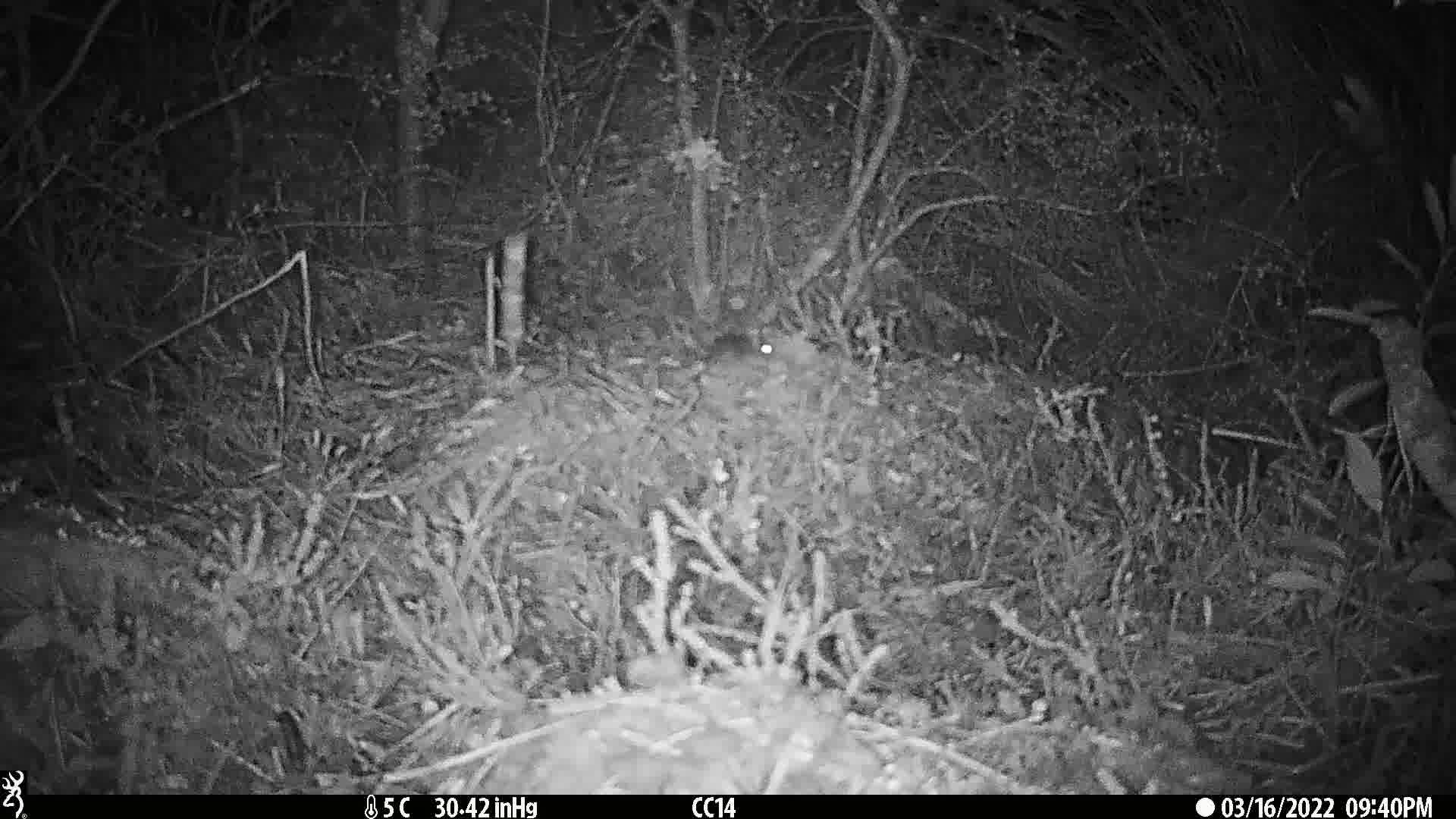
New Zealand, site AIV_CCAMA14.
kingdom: Animalia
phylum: Chordata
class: Mammalia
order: Rodentia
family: Muridae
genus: Mus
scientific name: Mus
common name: mouse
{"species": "mouse (Mus)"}